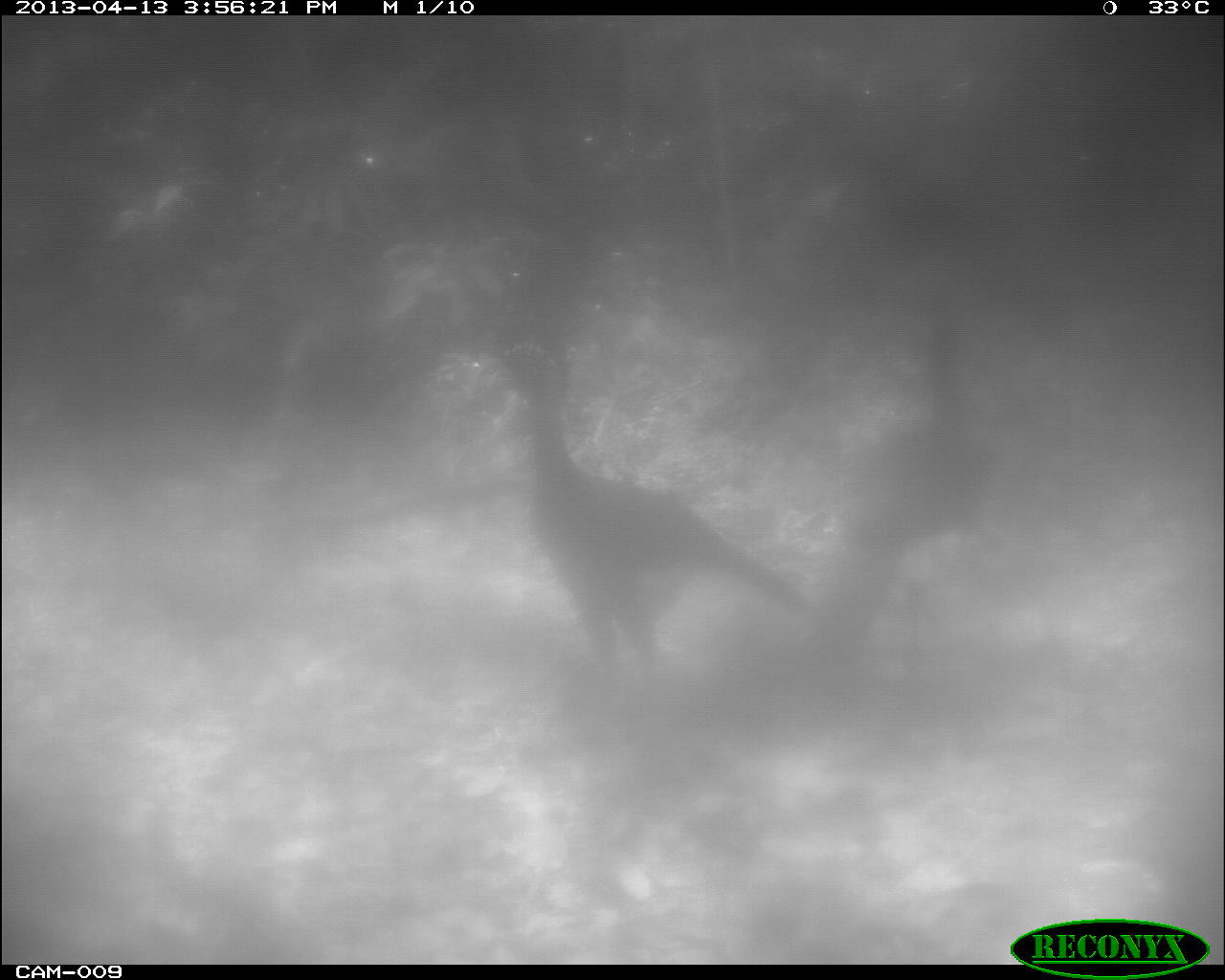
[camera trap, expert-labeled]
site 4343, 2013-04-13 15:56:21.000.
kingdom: Animalia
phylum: Chordata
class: Aves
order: Galliformes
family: Cracidae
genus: Crax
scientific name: Crax rubra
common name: great curassow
Crax rubra (great curassow), count 2.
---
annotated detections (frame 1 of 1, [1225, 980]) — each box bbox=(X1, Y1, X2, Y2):
crax rubra: bbox=(501, 338, 810, 674); bbox=(819, 306, 987, 656)